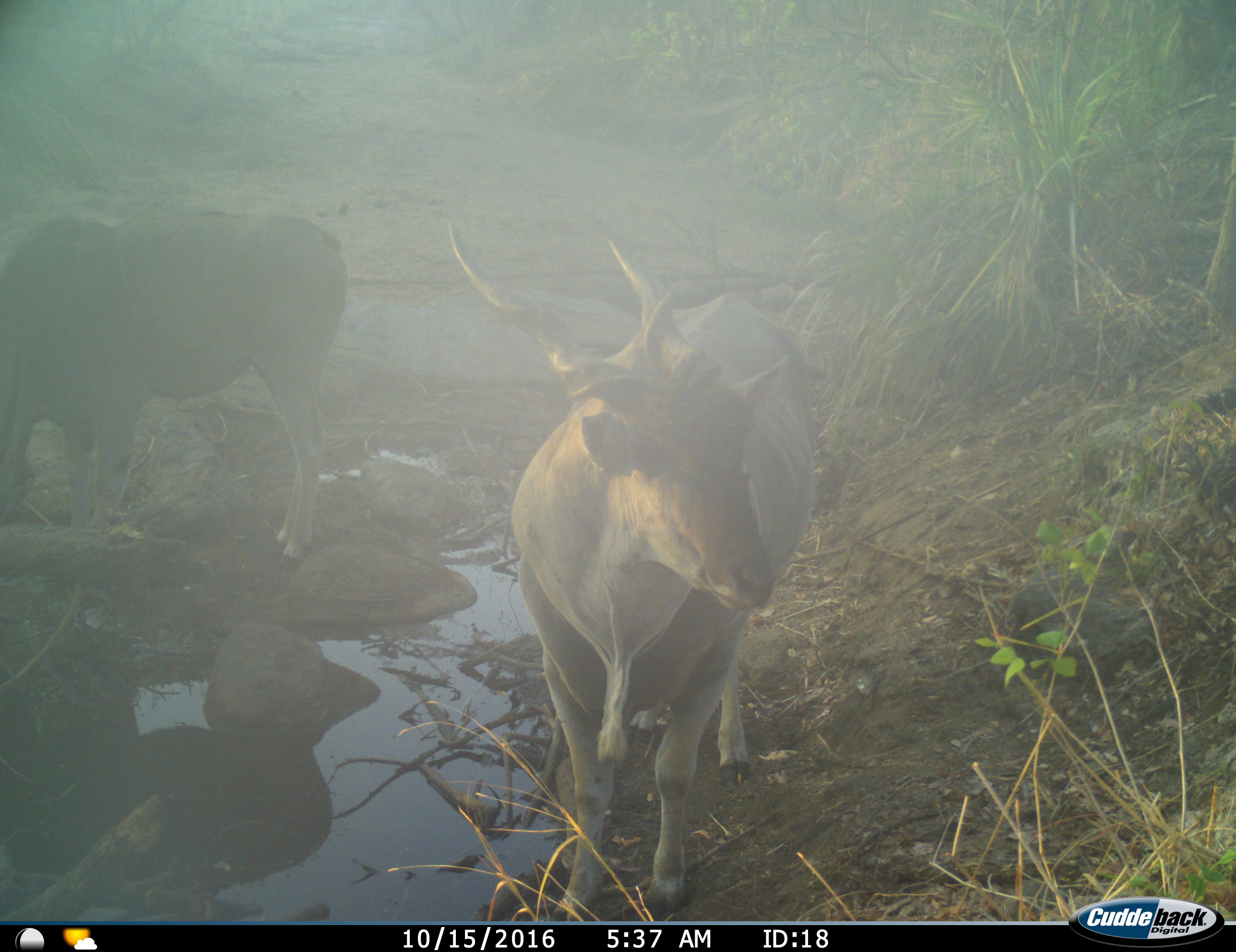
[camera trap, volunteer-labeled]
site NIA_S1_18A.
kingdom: Animalia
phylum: Chordata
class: Mammalia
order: Artiodactyla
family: Bovidae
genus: Tragelaphus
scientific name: Tragelaphus oryx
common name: eland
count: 2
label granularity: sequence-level